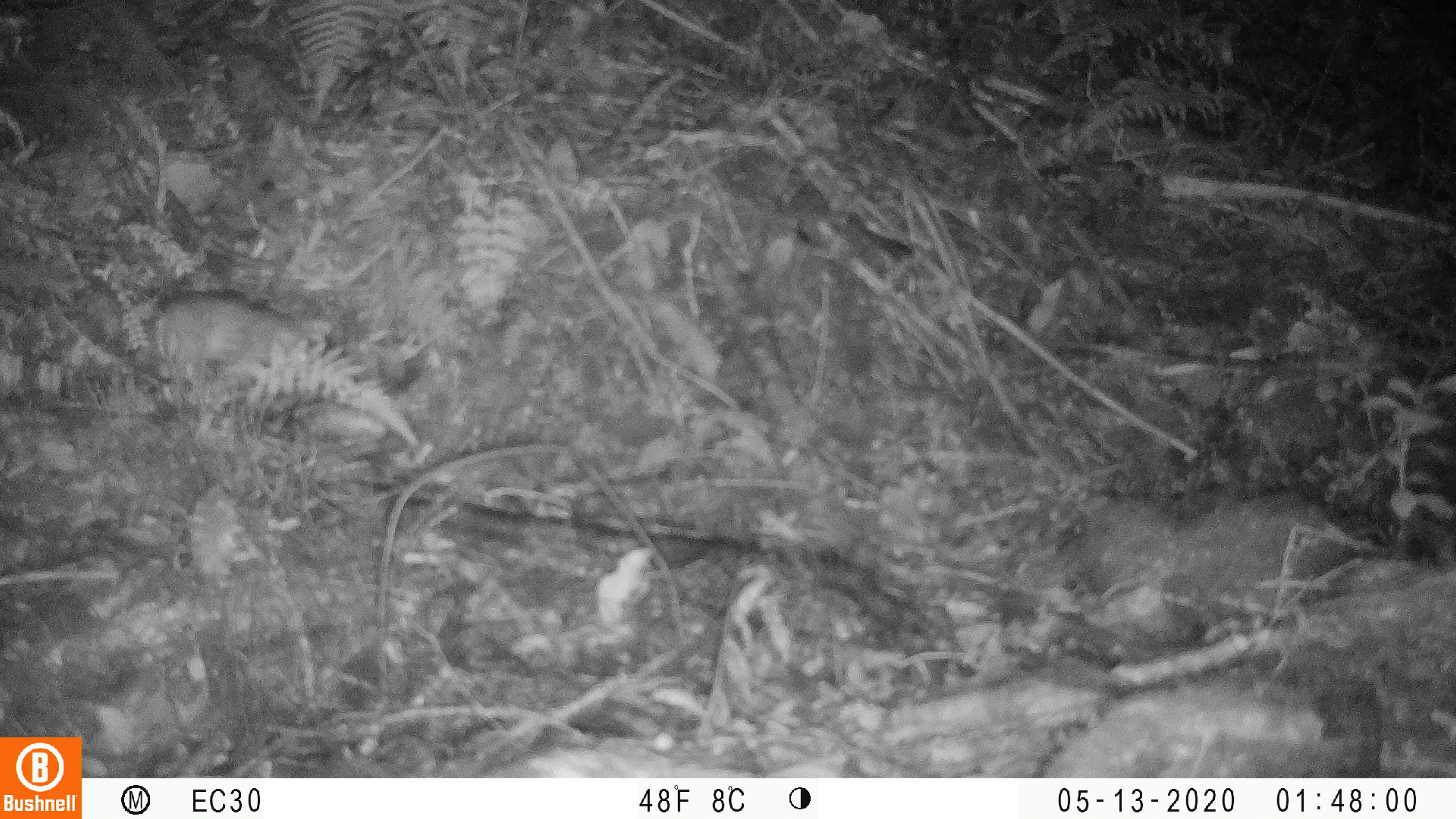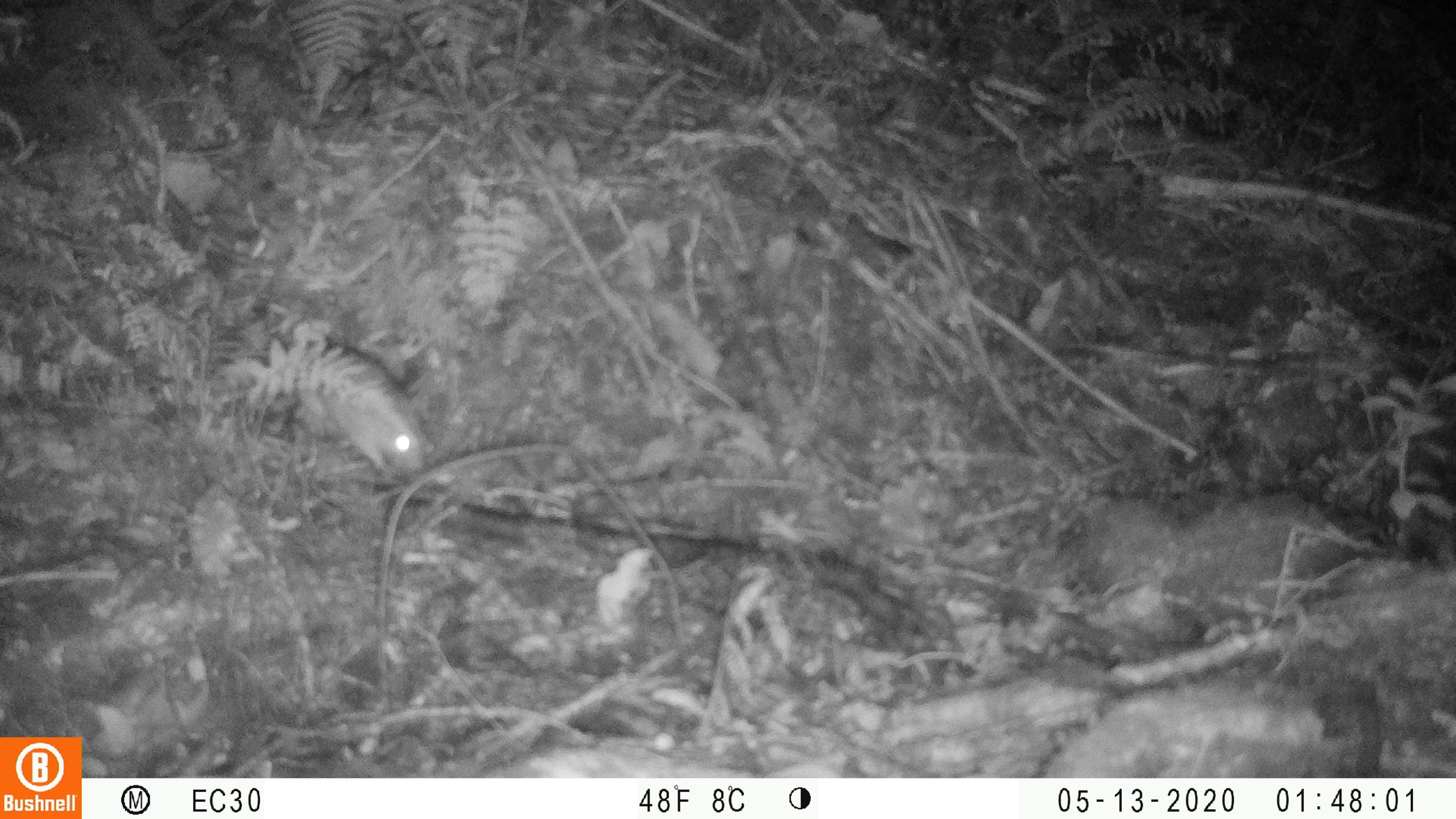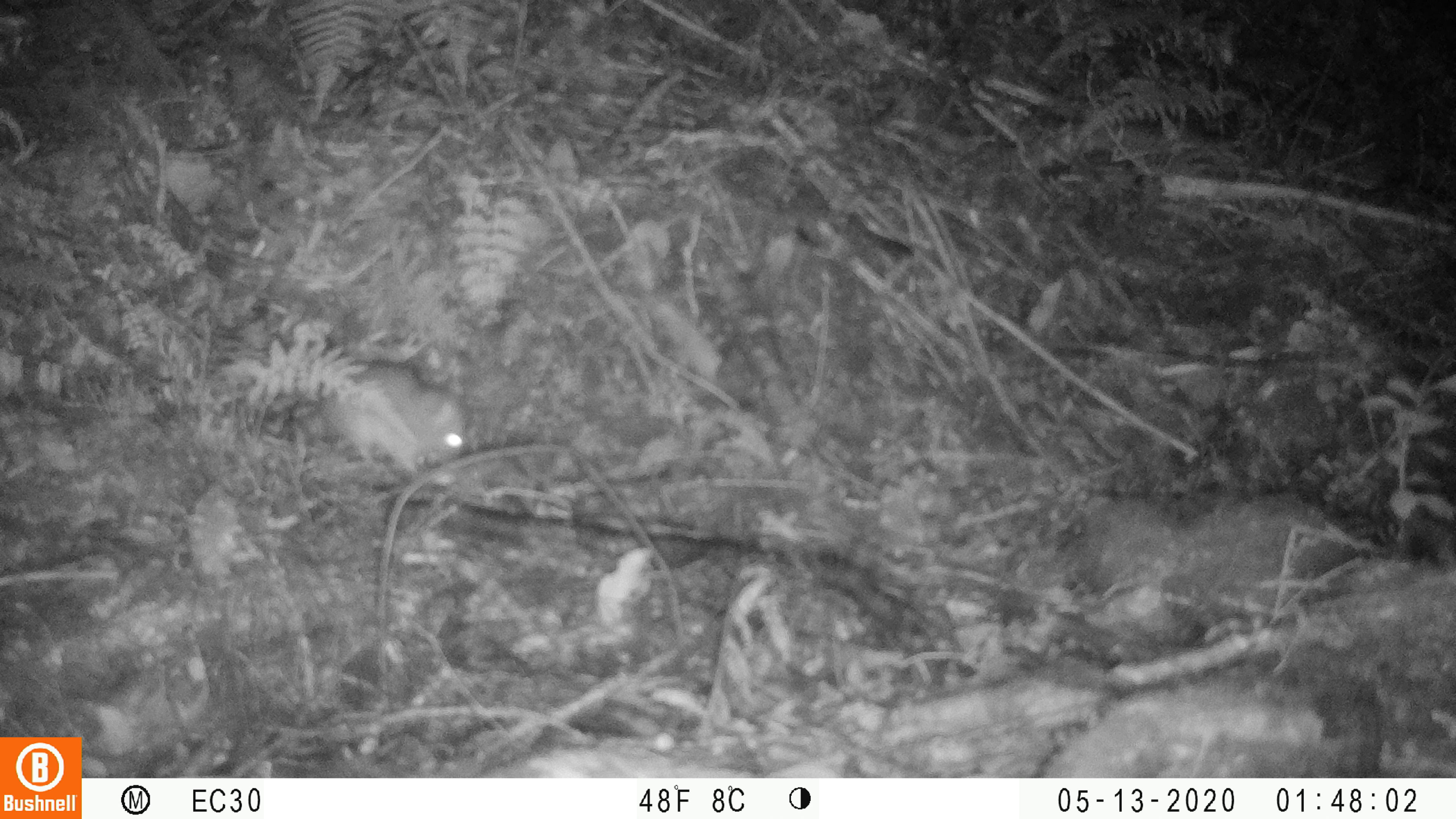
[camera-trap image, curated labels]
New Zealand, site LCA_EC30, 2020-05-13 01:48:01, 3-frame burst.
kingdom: Animalia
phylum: Chordata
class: Mammalia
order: Rodentia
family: Muridae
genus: Rattus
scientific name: Rattus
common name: rat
Rat (Rattus).